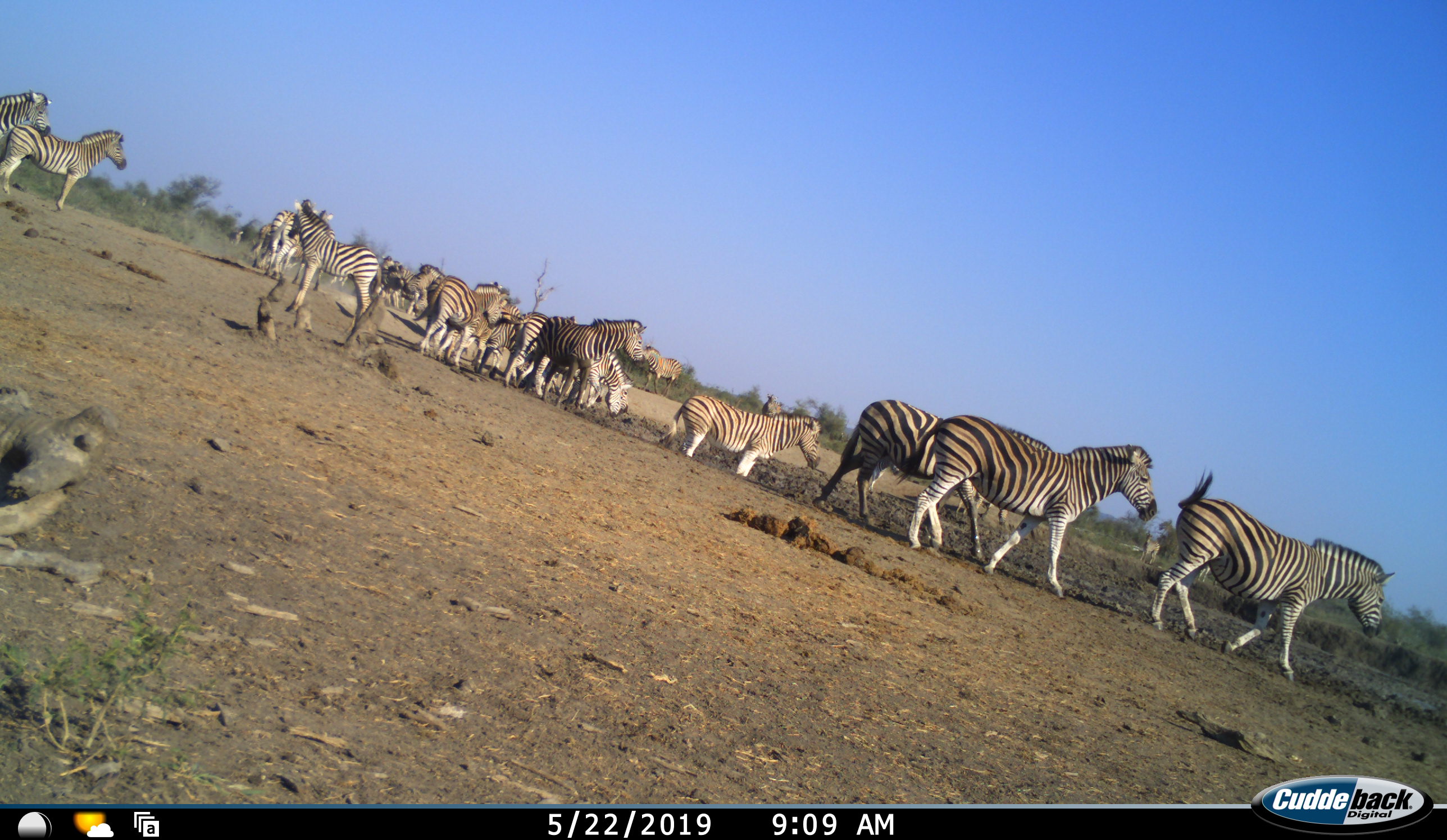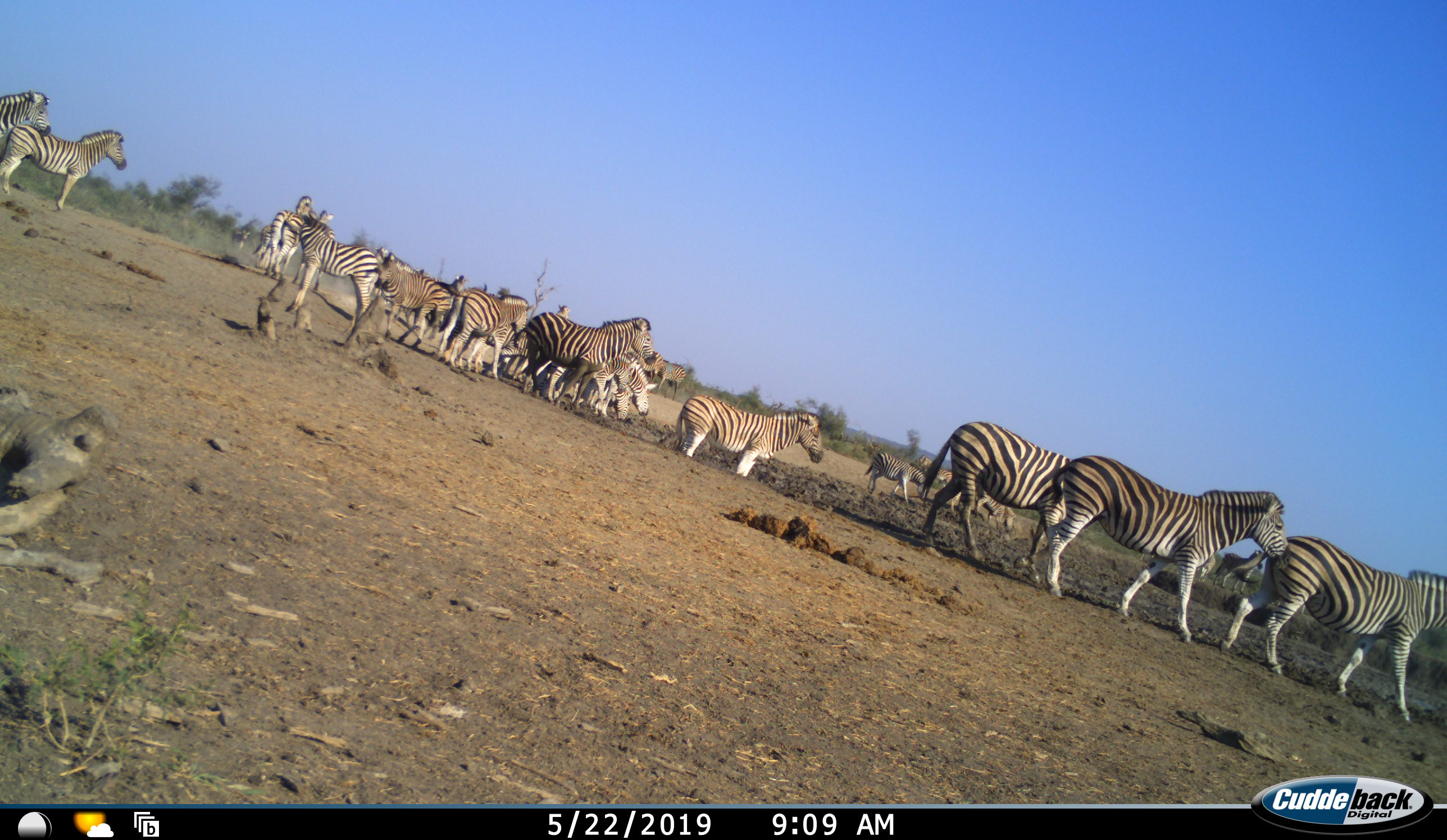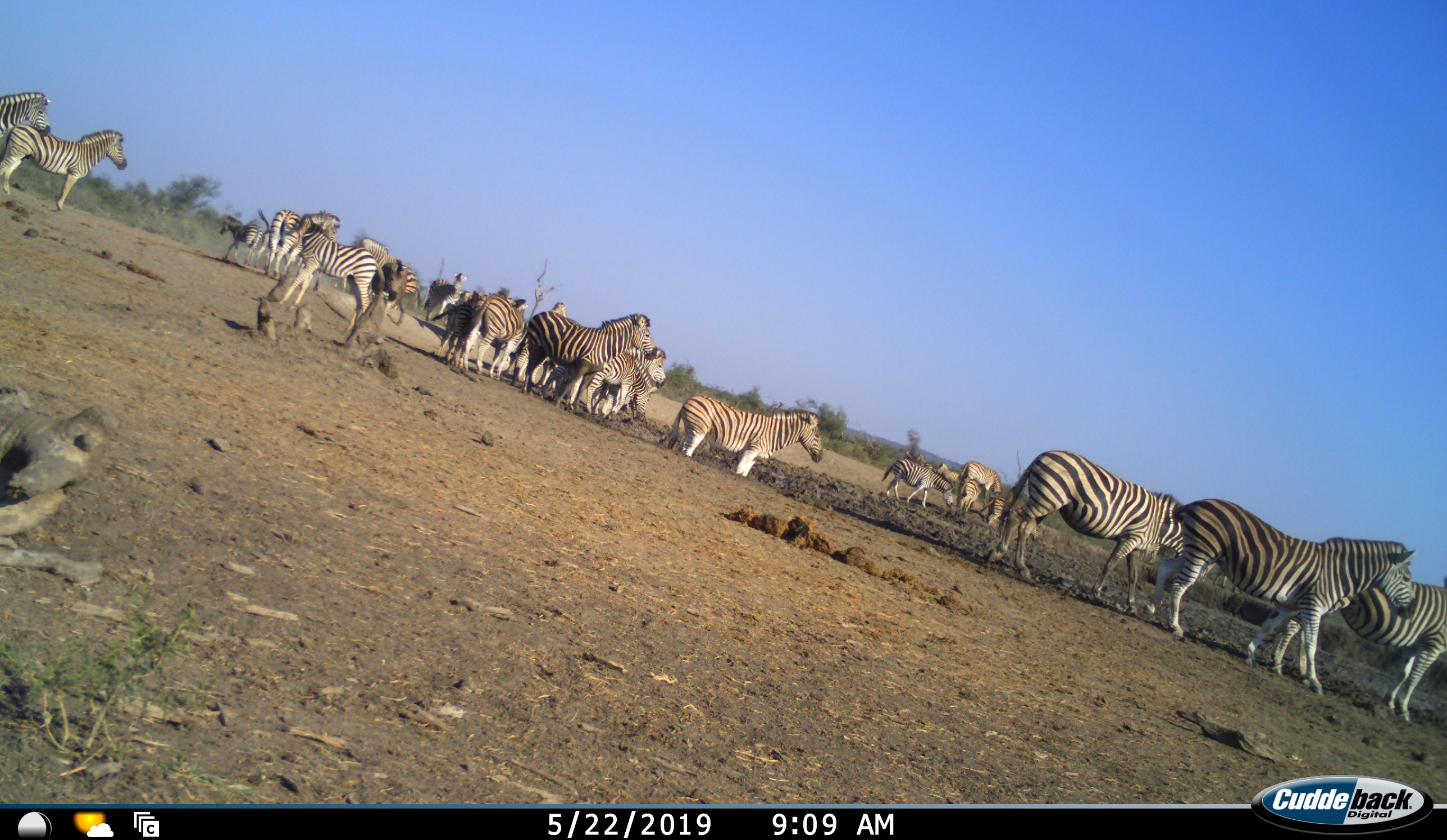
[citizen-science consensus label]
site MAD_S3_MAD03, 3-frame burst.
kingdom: Animalia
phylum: Chordata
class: Mammalia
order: Perissodactyla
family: Equidae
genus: Equus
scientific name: Equus quagga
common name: plains zebra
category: zebraplains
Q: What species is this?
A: Zebraplains (plains zebra) (Equus quagga).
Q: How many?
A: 11-50.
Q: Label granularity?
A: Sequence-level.